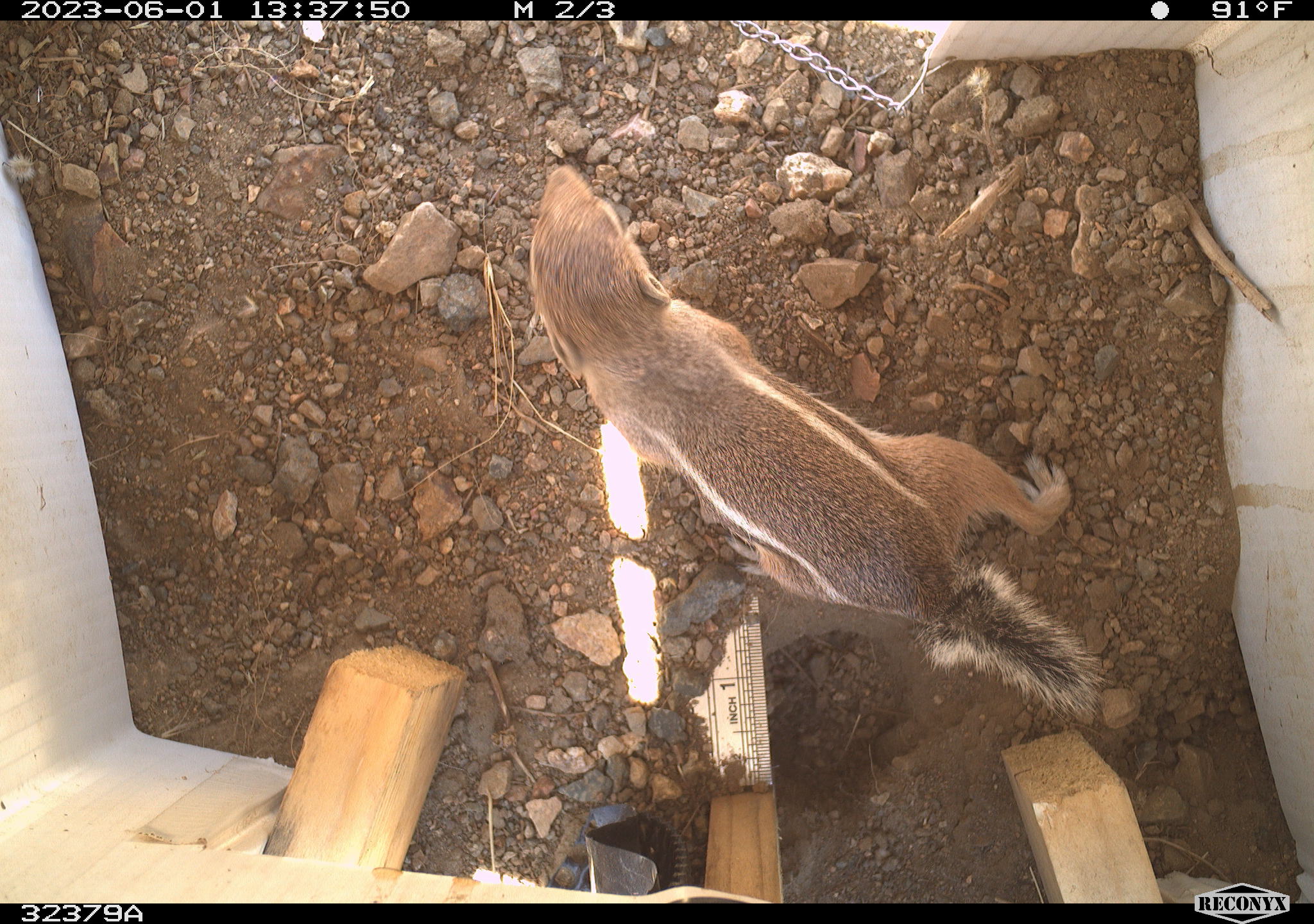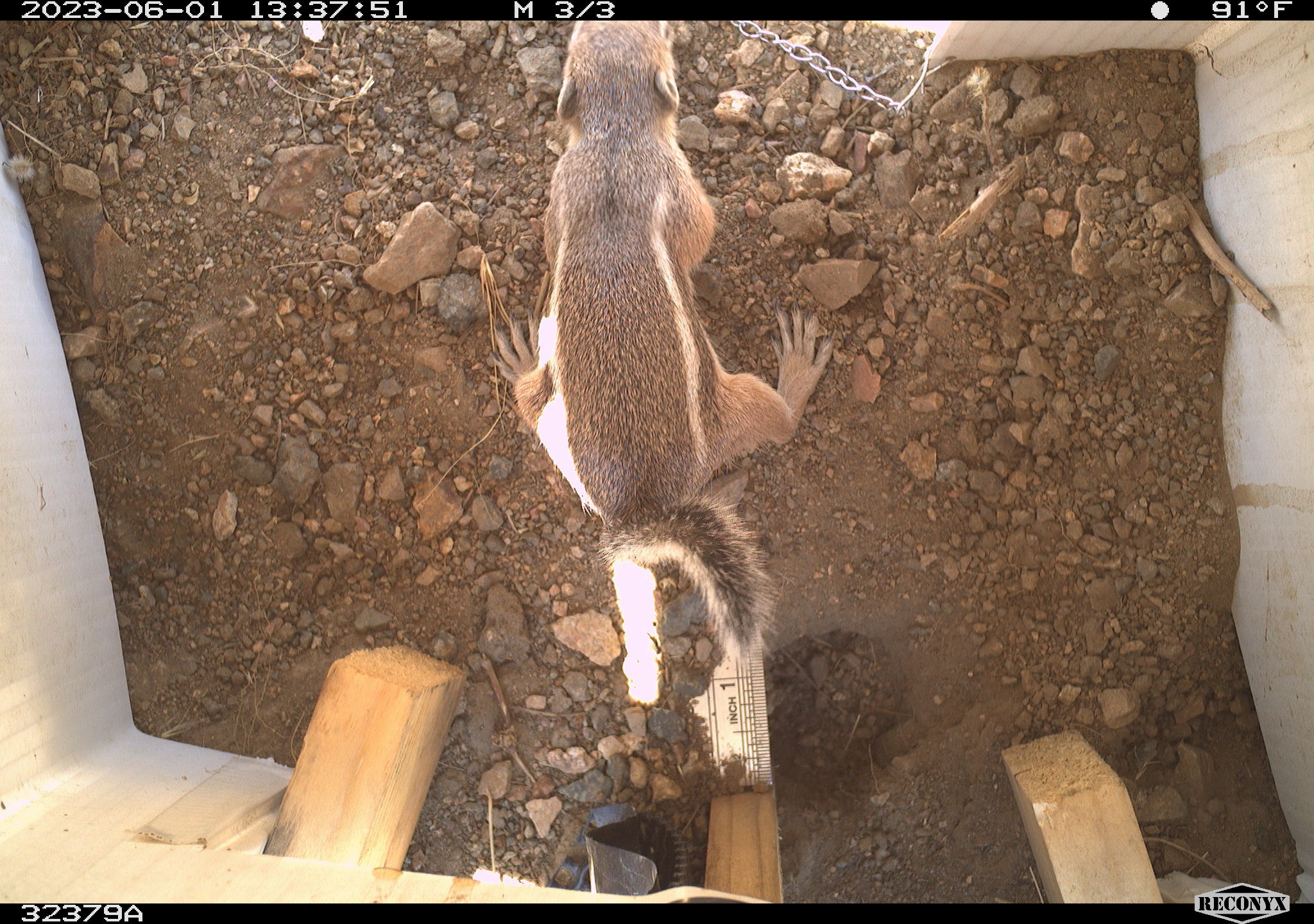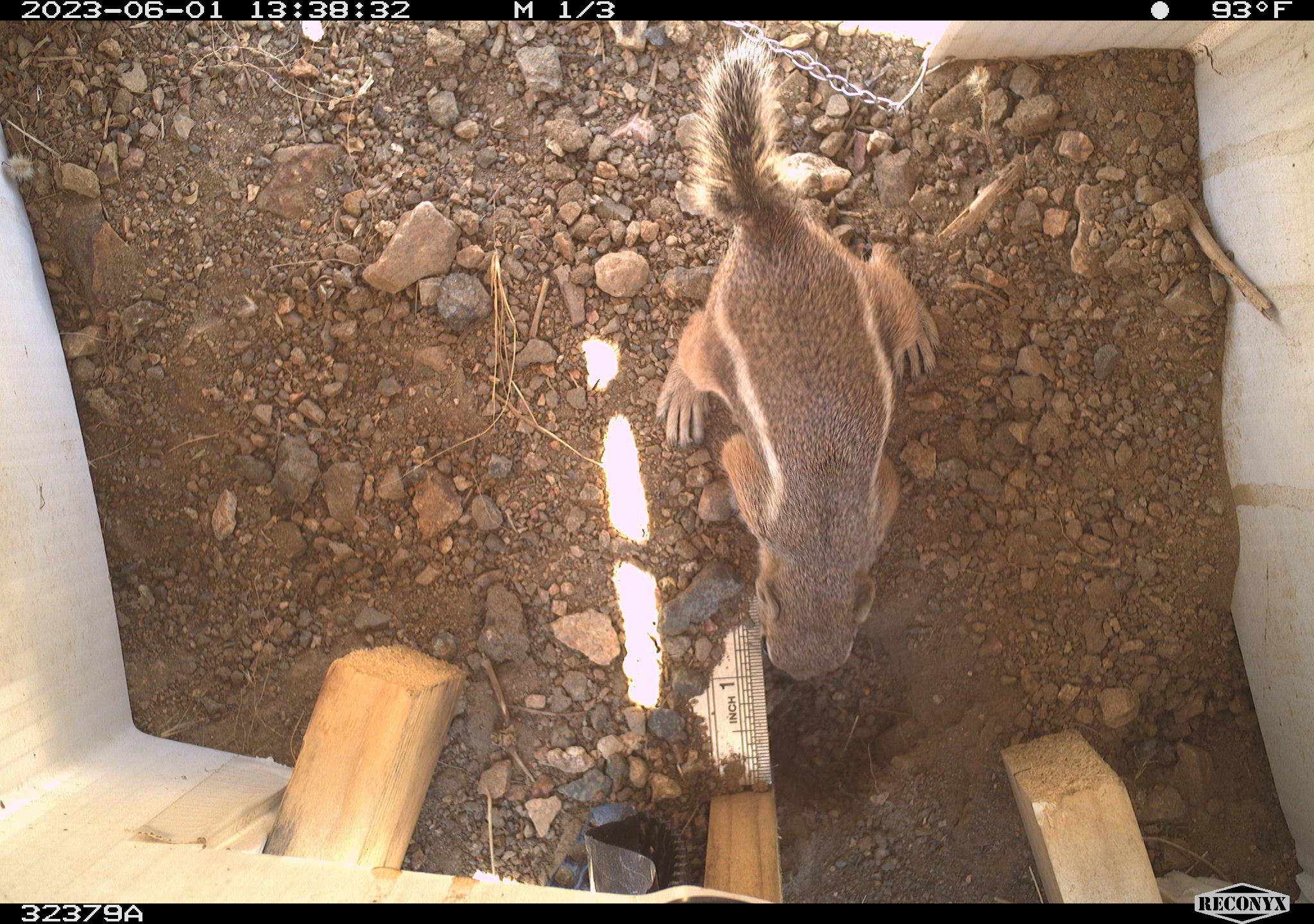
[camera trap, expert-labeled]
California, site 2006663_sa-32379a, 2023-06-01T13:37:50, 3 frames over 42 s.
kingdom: Animalia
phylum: Chordata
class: Mammalia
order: Rodentia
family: Sciuridae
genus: Ammospermophilus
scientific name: Ammospermophilus leucurus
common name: white-tailed antelope squirrel